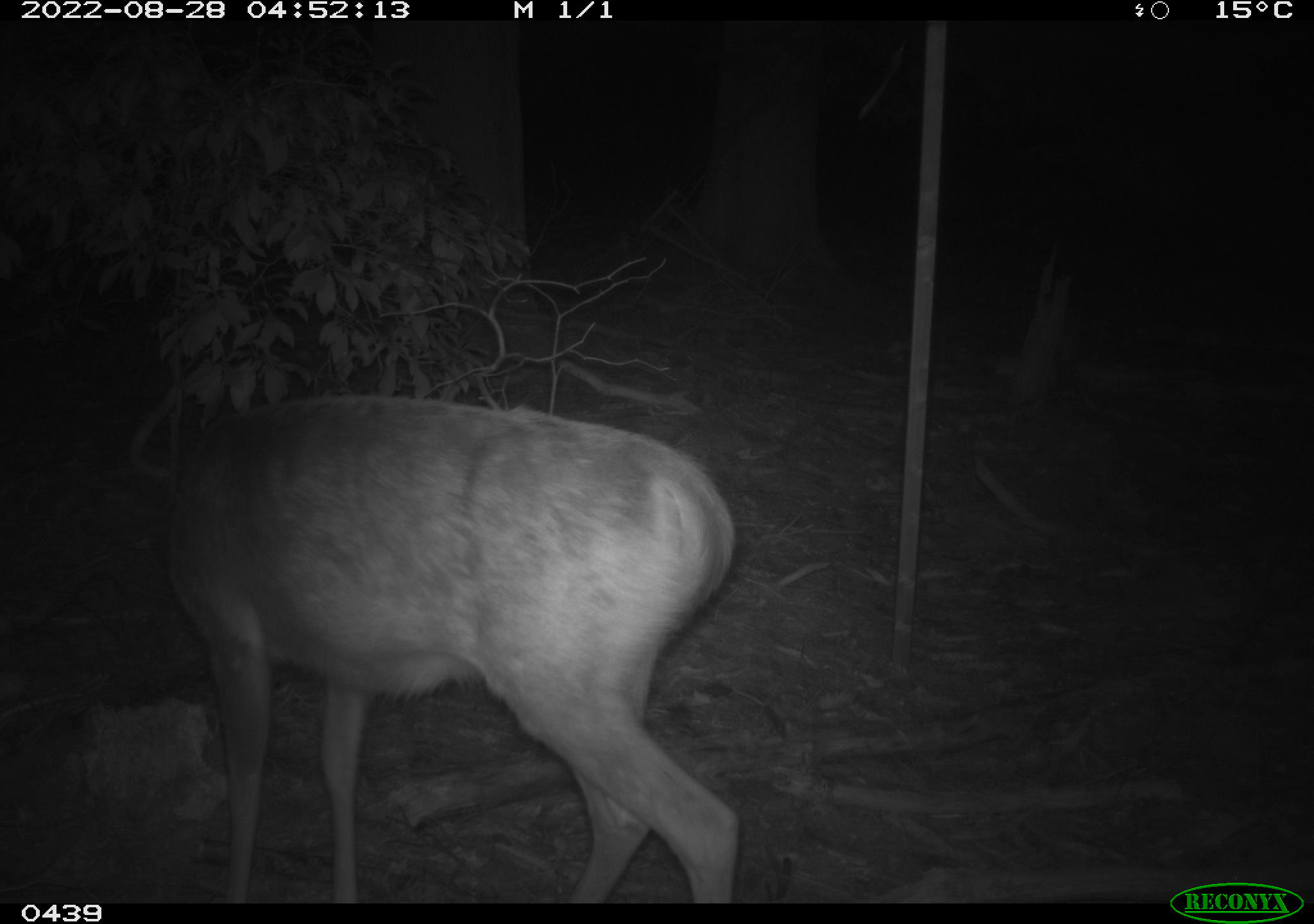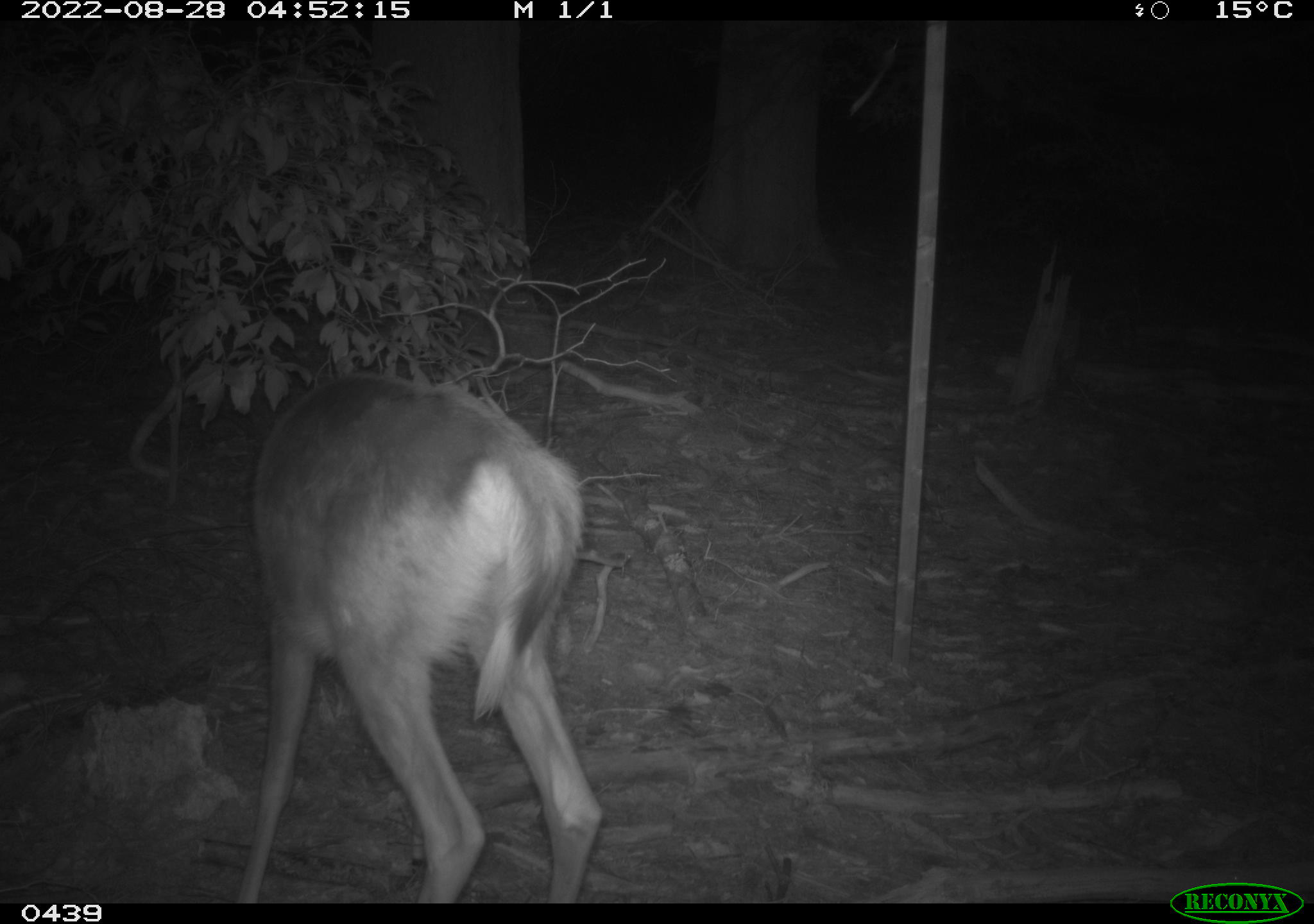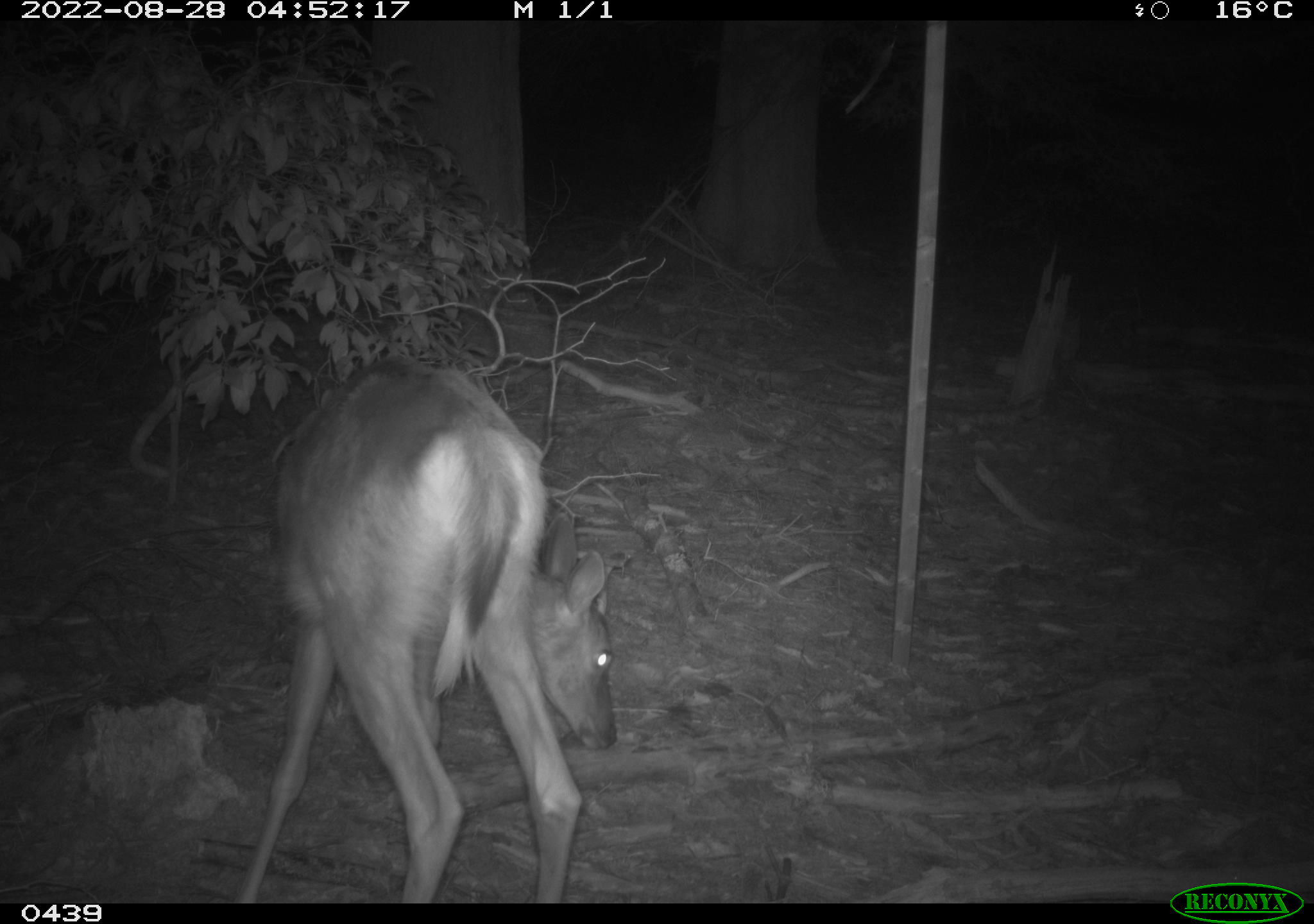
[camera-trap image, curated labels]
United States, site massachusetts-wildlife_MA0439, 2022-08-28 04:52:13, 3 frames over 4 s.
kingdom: Animalia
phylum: Chordata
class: Mammalia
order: Artiodactyla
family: Cervidae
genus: Odocoileus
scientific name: Odocoileus virginianus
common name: white-tailed deer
White-tailed deer (Odocoileus virginianus).